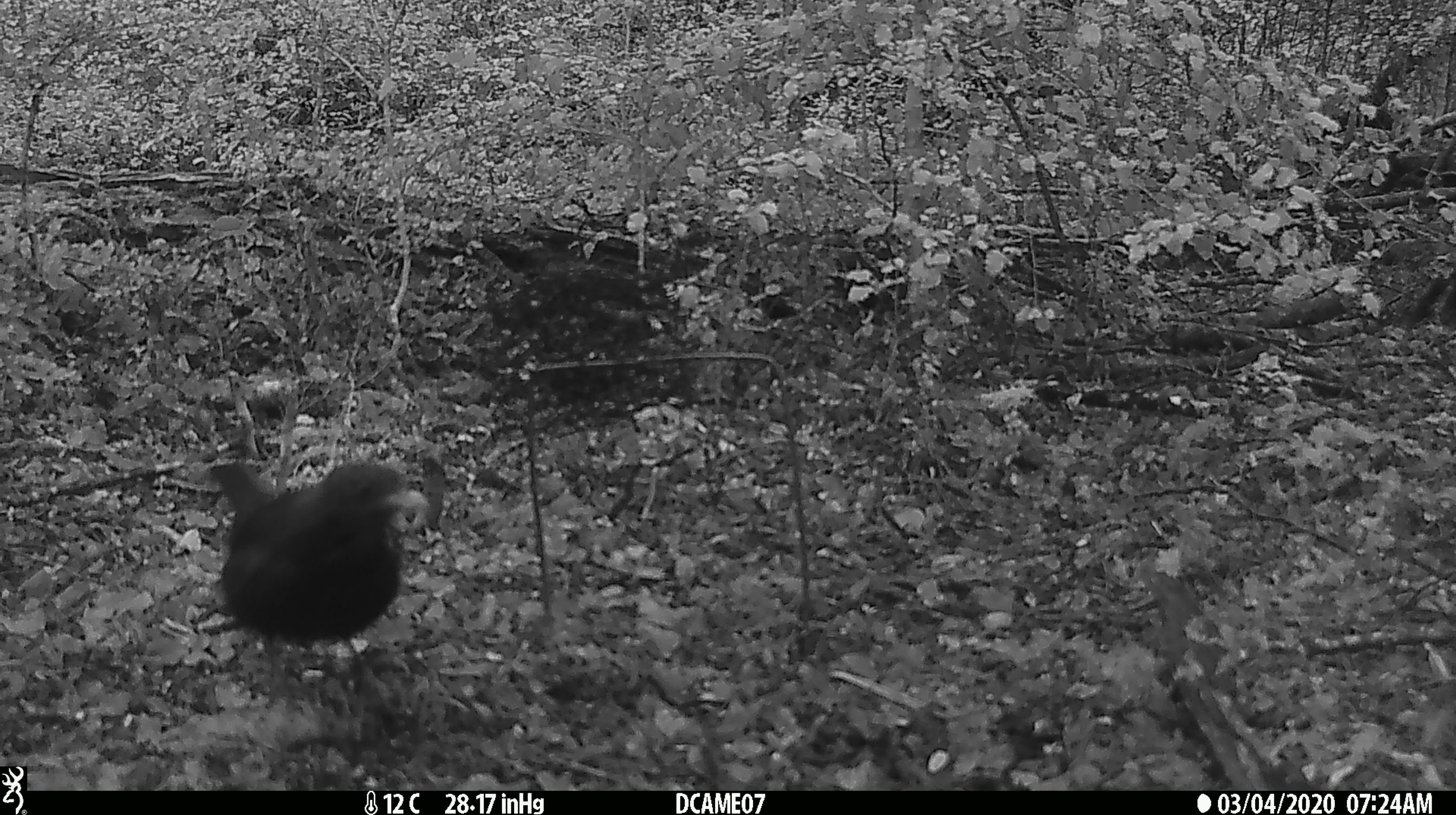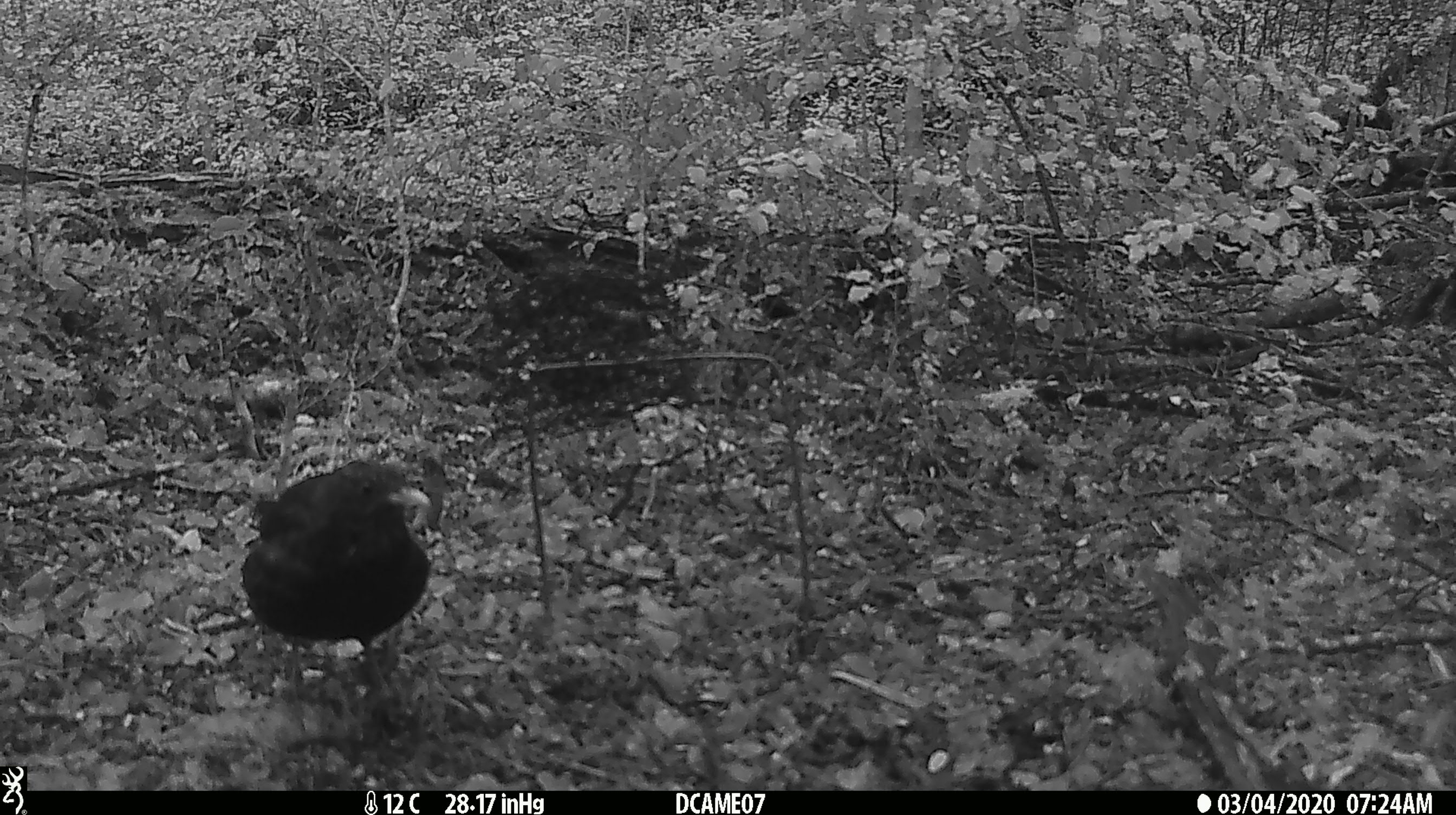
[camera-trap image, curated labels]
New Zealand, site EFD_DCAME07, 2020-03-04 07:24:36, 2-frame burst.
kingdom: Animalia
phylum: Chordata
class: Aves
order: Passeriformes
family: Turdidae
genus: Turdus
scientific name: Turdus merula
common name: eurasian blackbird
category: blackbird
Blackbird (eurasian blackbird) (Turdus merula).